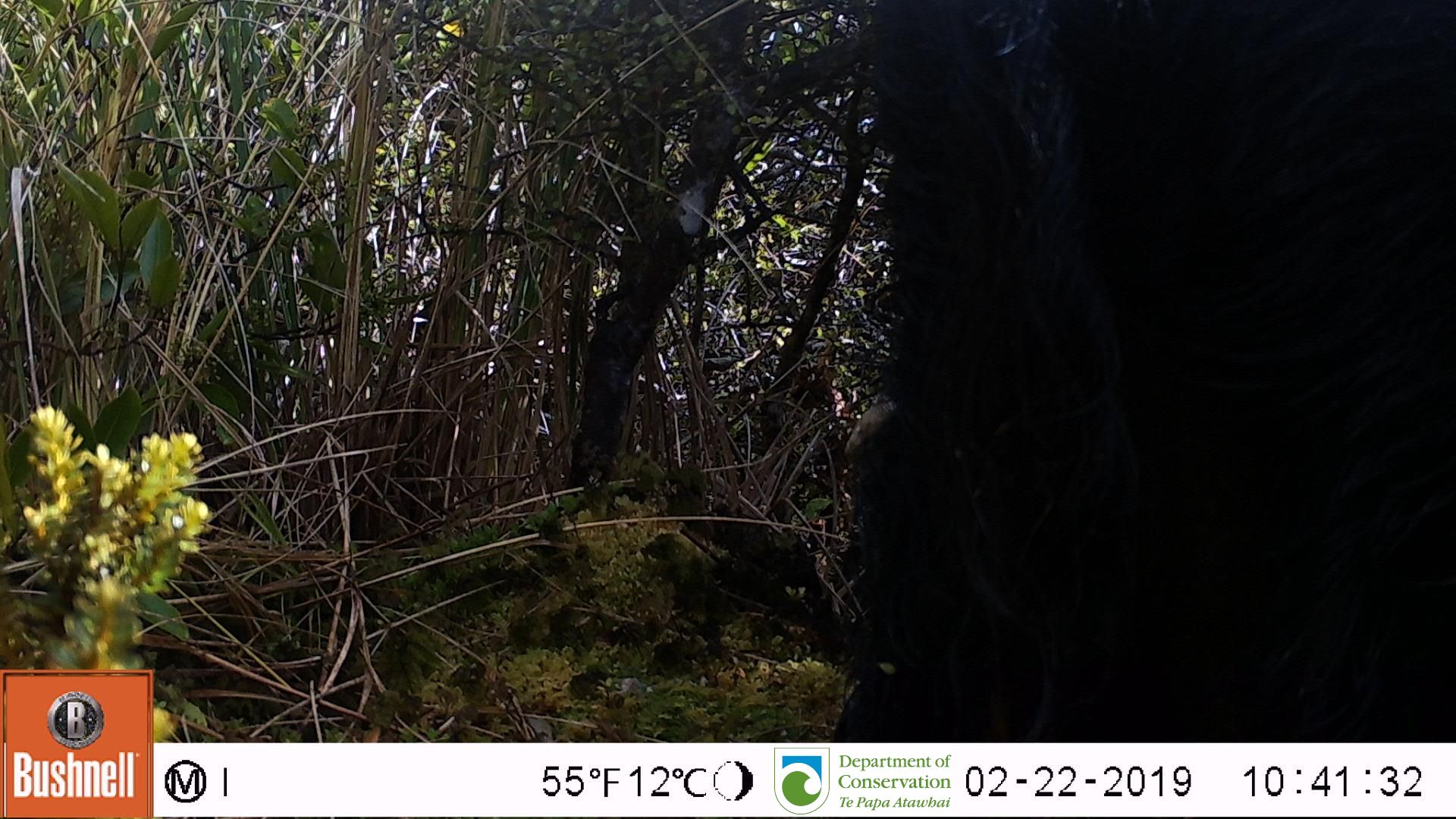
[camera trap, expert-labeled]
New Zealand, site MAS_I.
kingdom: Animalia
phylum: Chordata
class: Mammalia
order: Artiodactyla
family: Suidae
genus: Sus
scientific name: Sus scrofa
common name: pig